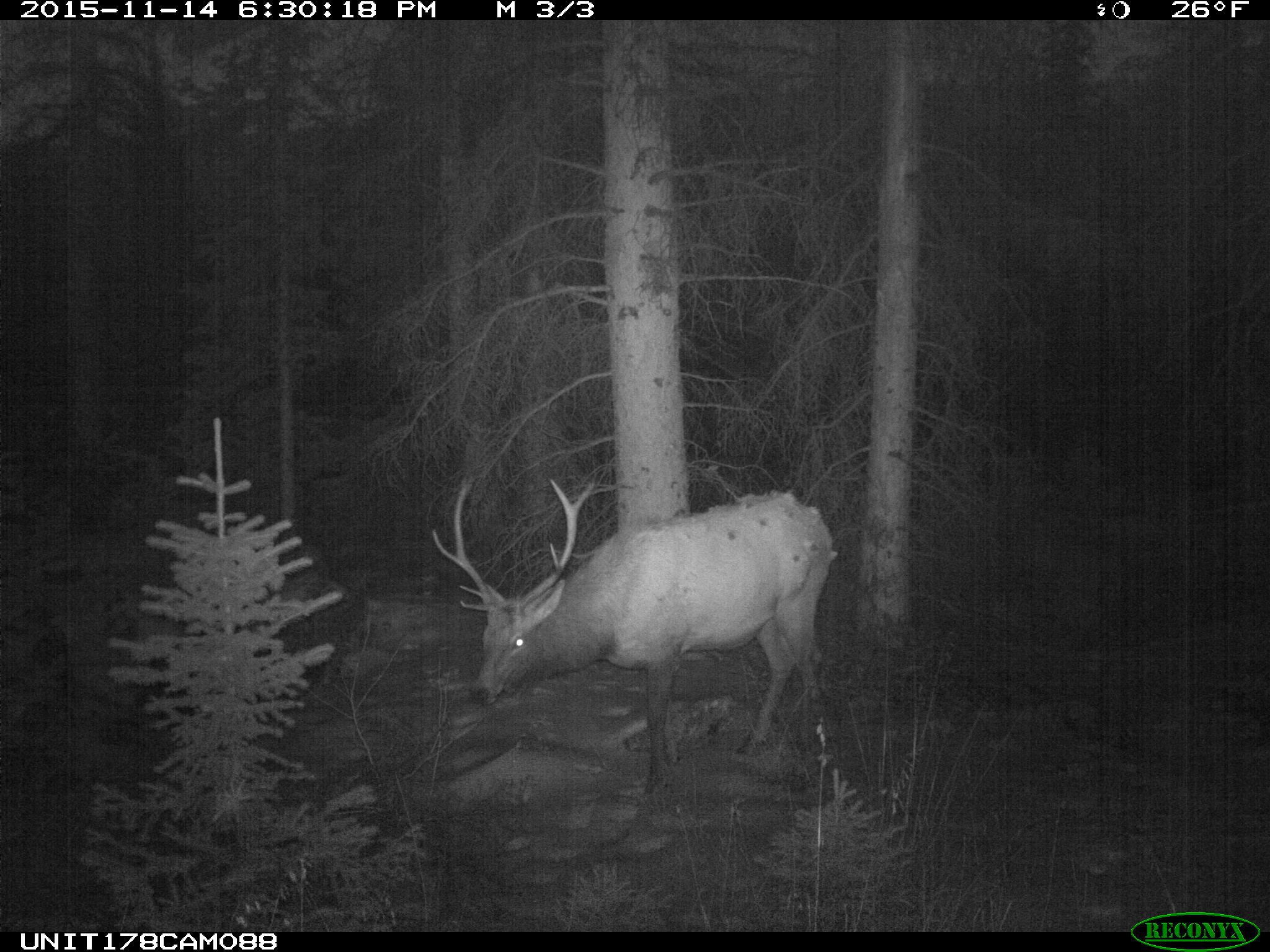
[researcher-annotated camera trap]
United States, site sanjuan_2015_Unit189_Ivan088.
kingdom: Animalia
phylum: Chordata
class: Mammalia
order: Artiodactyla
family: Cervidae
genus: Cervus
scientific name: Cervus elaphus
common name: red deer